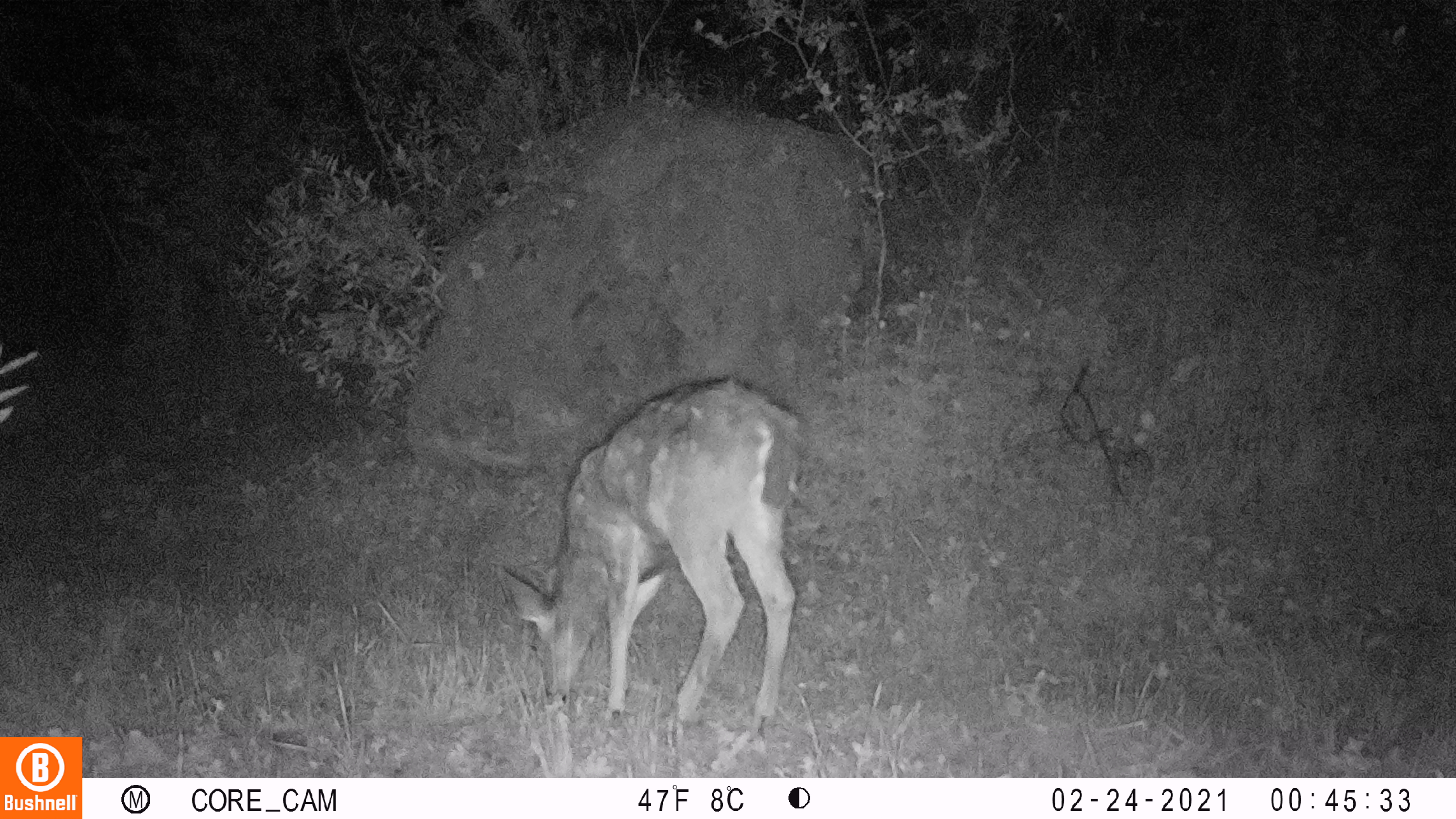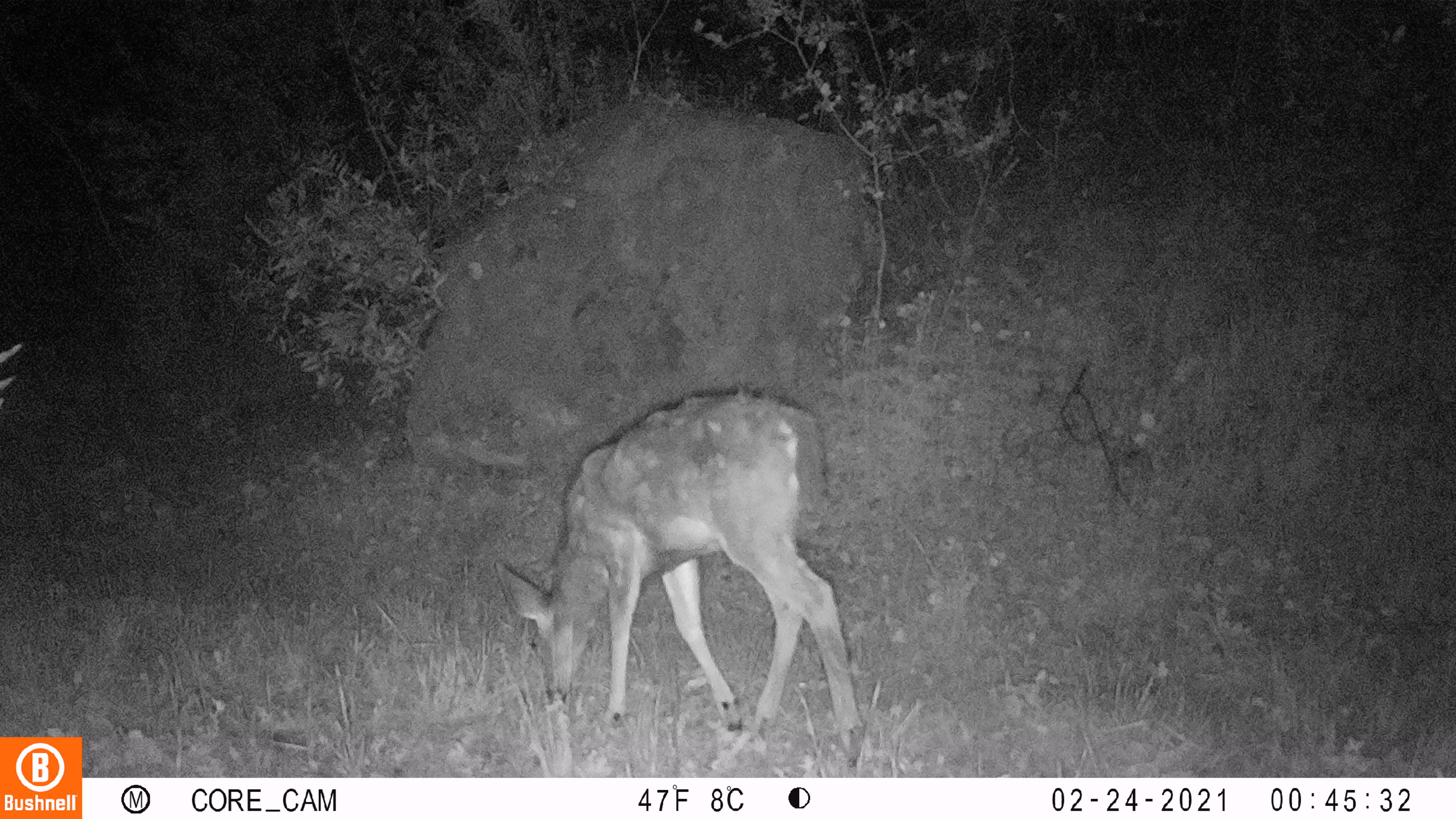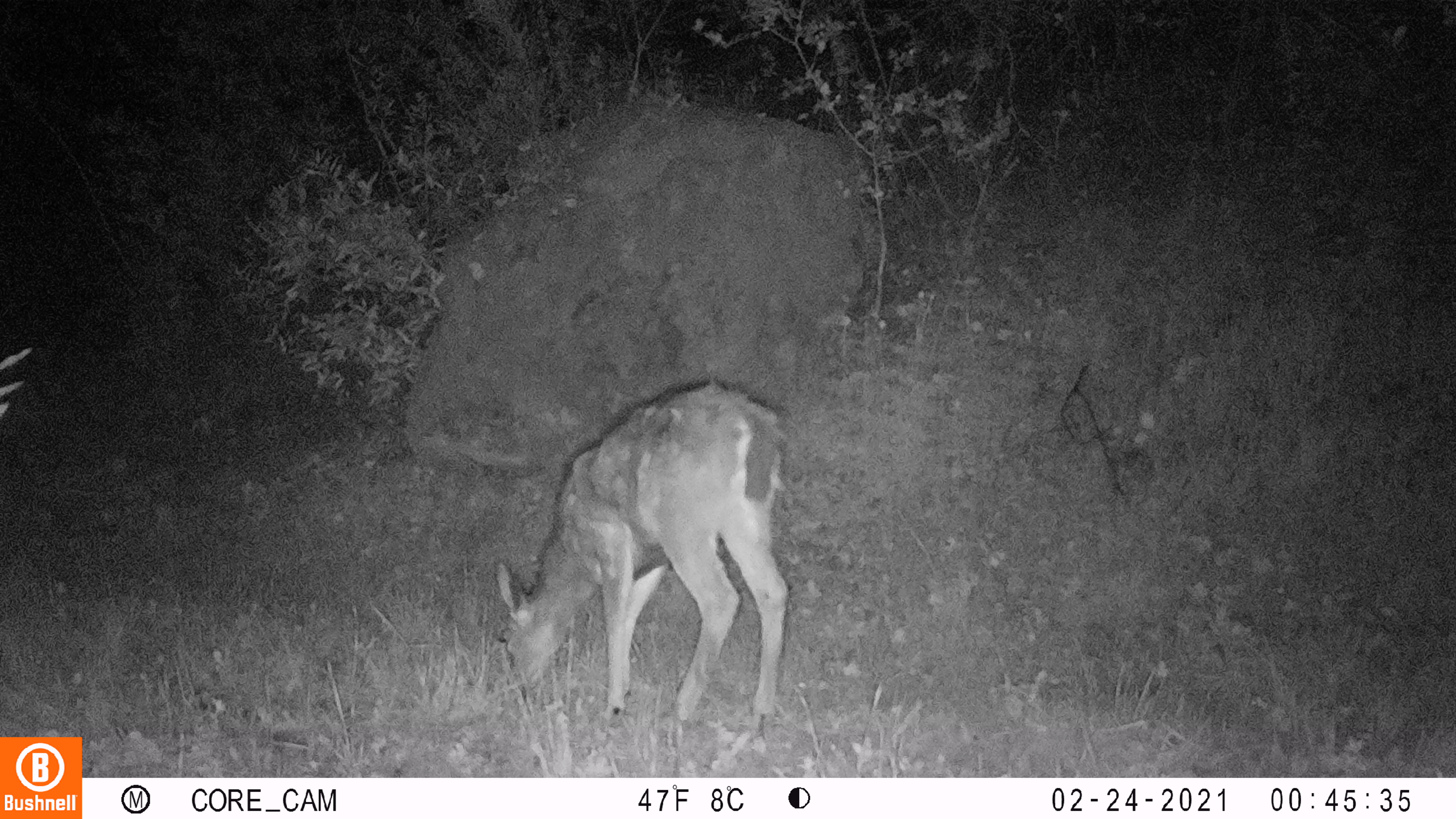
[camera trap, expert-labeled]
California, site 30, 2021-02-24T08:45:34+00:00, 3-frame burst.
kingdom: Animalia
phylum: Chordata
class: Mammalia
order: Artiodactyla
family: Cervidae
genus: Odocoileus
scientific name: Odocoileus hemionus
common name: mule deer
Mule deer (Odocoileus hemionus).